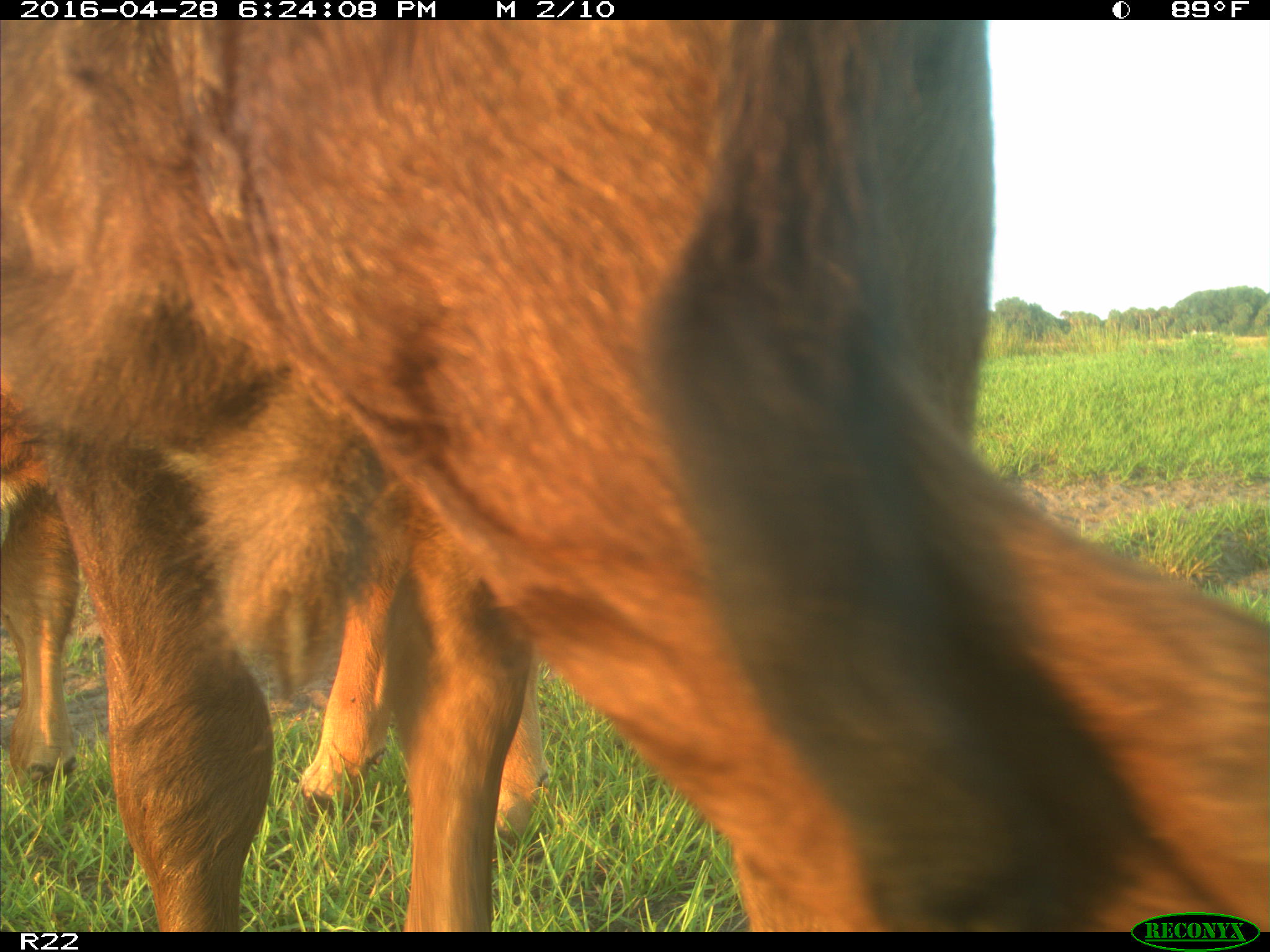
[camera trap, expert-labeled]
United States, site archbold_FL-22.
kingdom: Animalia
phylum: Chordata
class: Mammalia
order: Artiodactyla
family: Bovidae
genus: Bos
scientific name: Bos taurus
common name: domestic cow